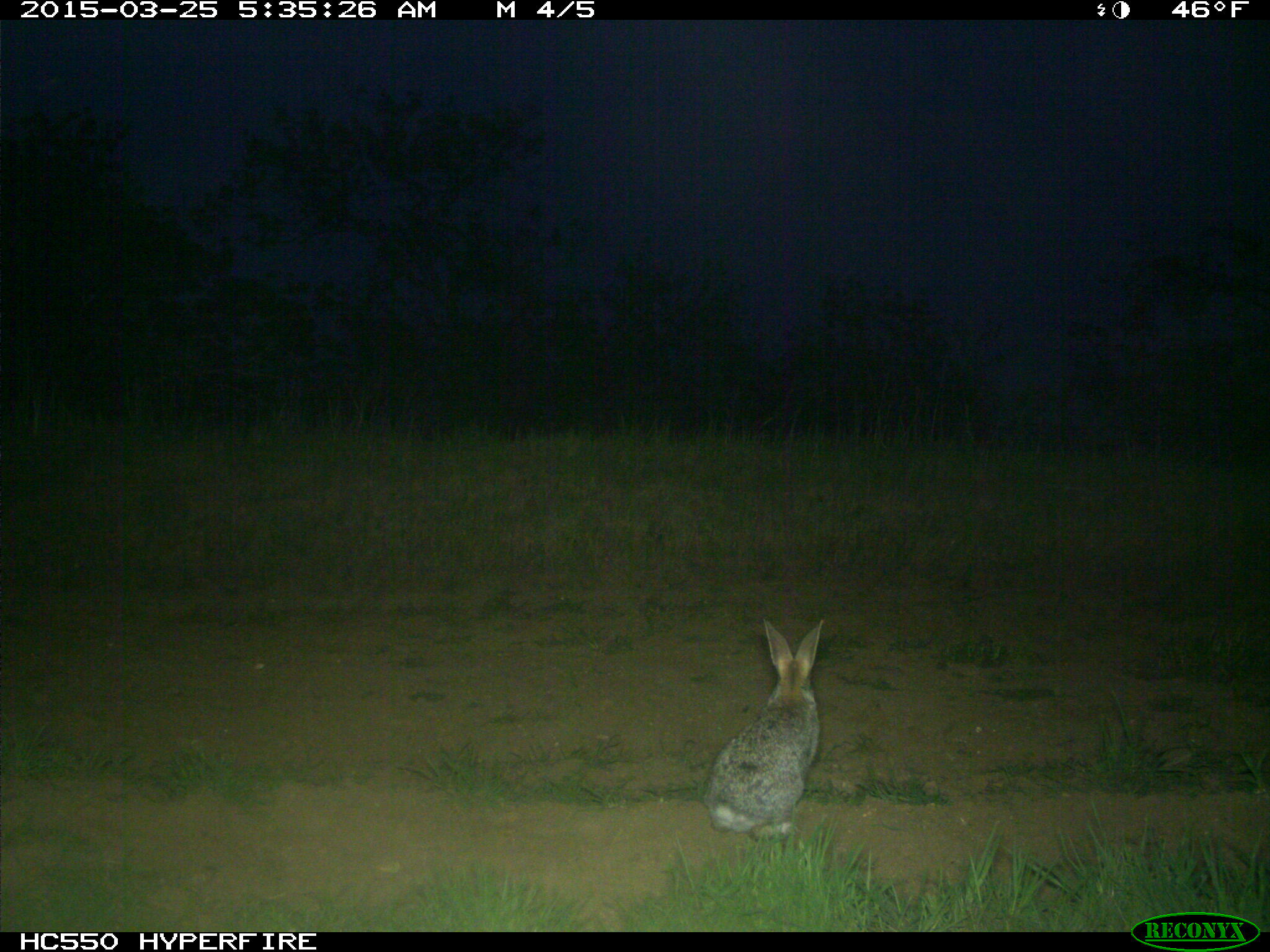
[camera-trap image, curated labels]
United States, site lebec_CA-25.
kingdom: Animalia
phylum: Chordata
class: Mammalia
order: Lagomorpha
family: Leporidae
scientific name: Leporidae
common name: rabbits and hares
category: unidentified rabbit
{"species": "unidentified rabbit (rabbits and hares) (Leporidae)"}